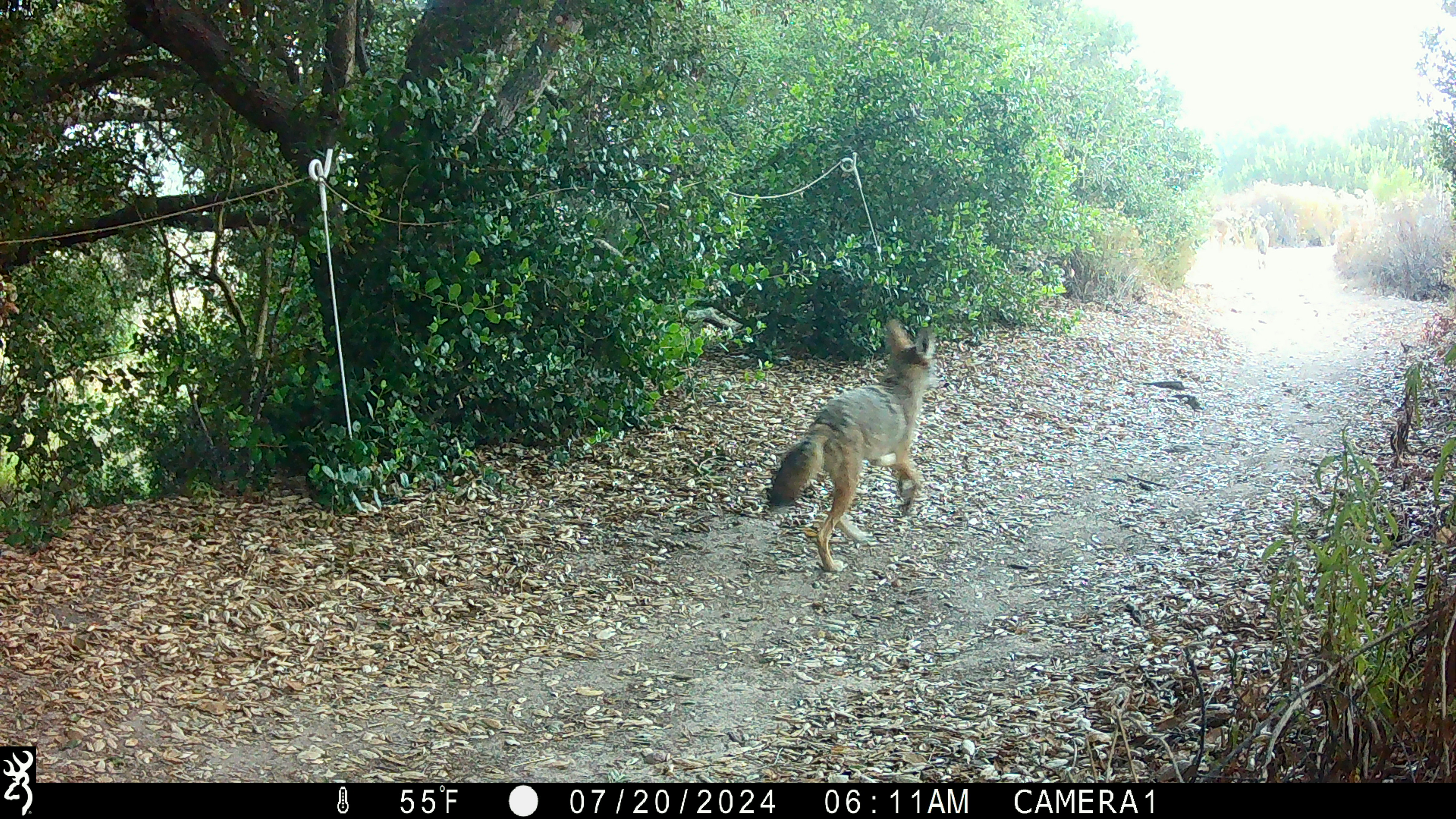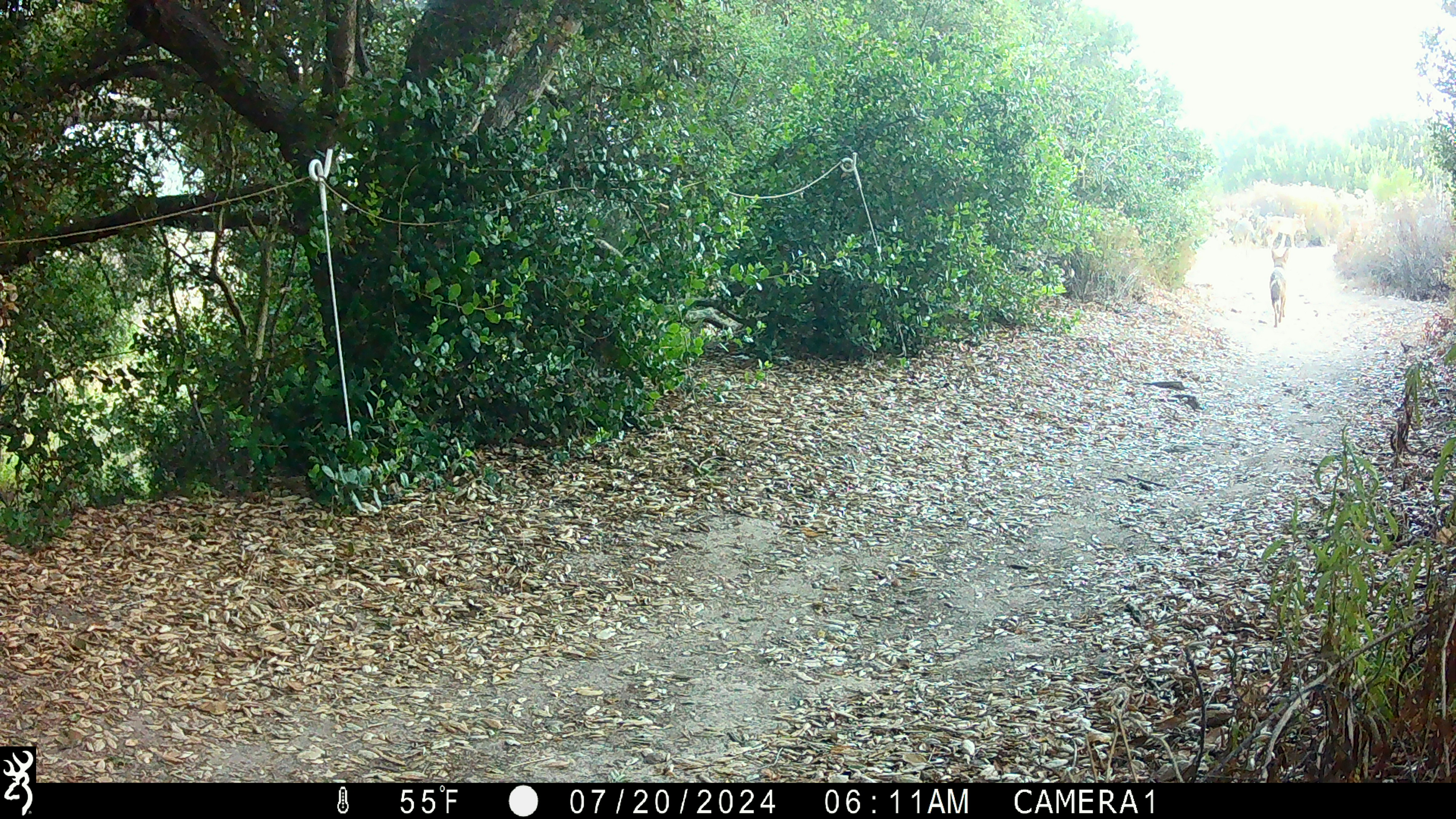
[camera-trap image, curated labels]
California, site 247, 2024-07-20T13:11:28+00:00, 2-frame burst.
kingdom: Animalia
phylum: Chordata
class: Mammalia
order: Carnivora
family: Canidae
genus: Canis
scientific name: Canis latrans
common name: coyote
Coyote (Canis latrans).